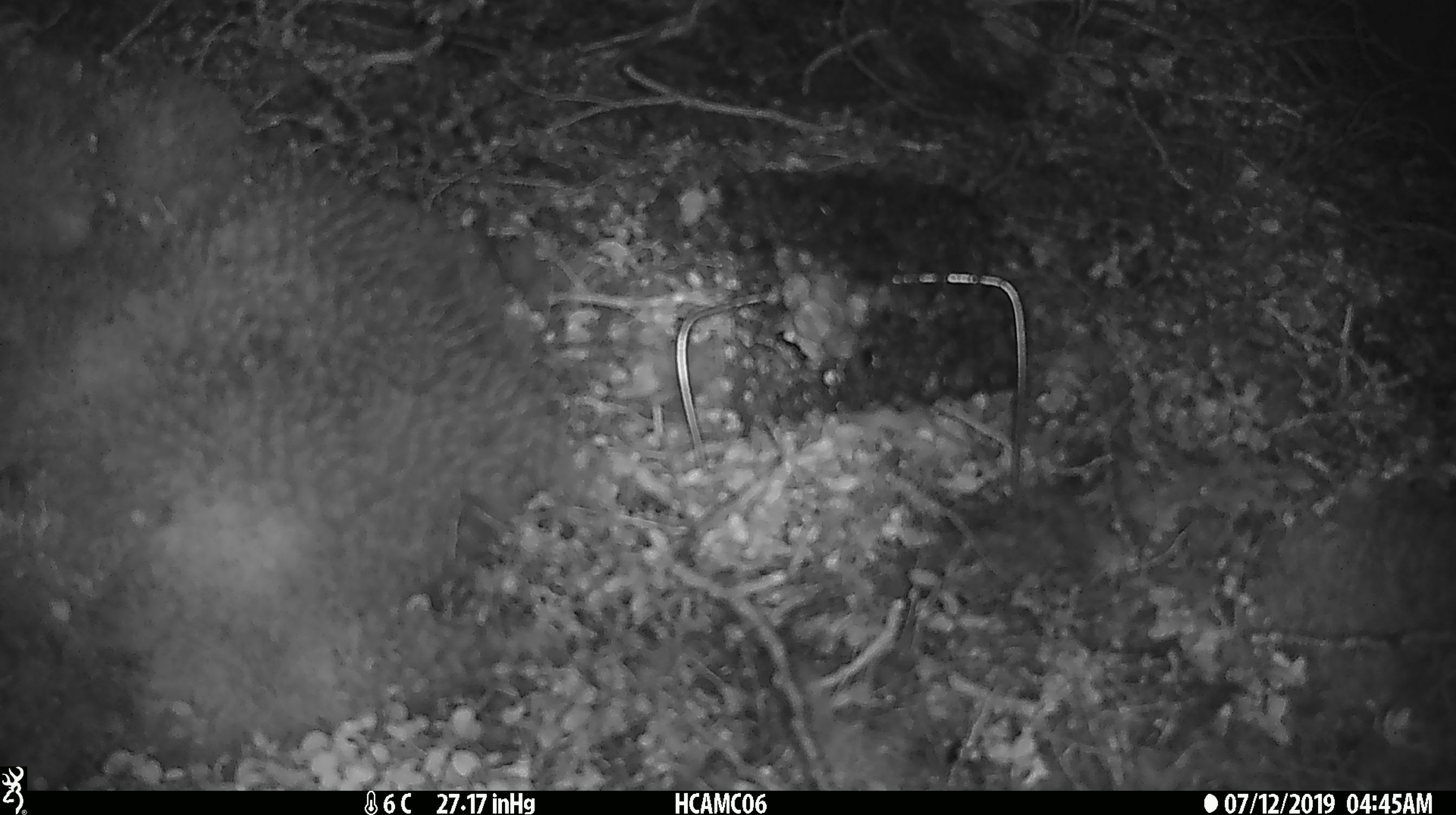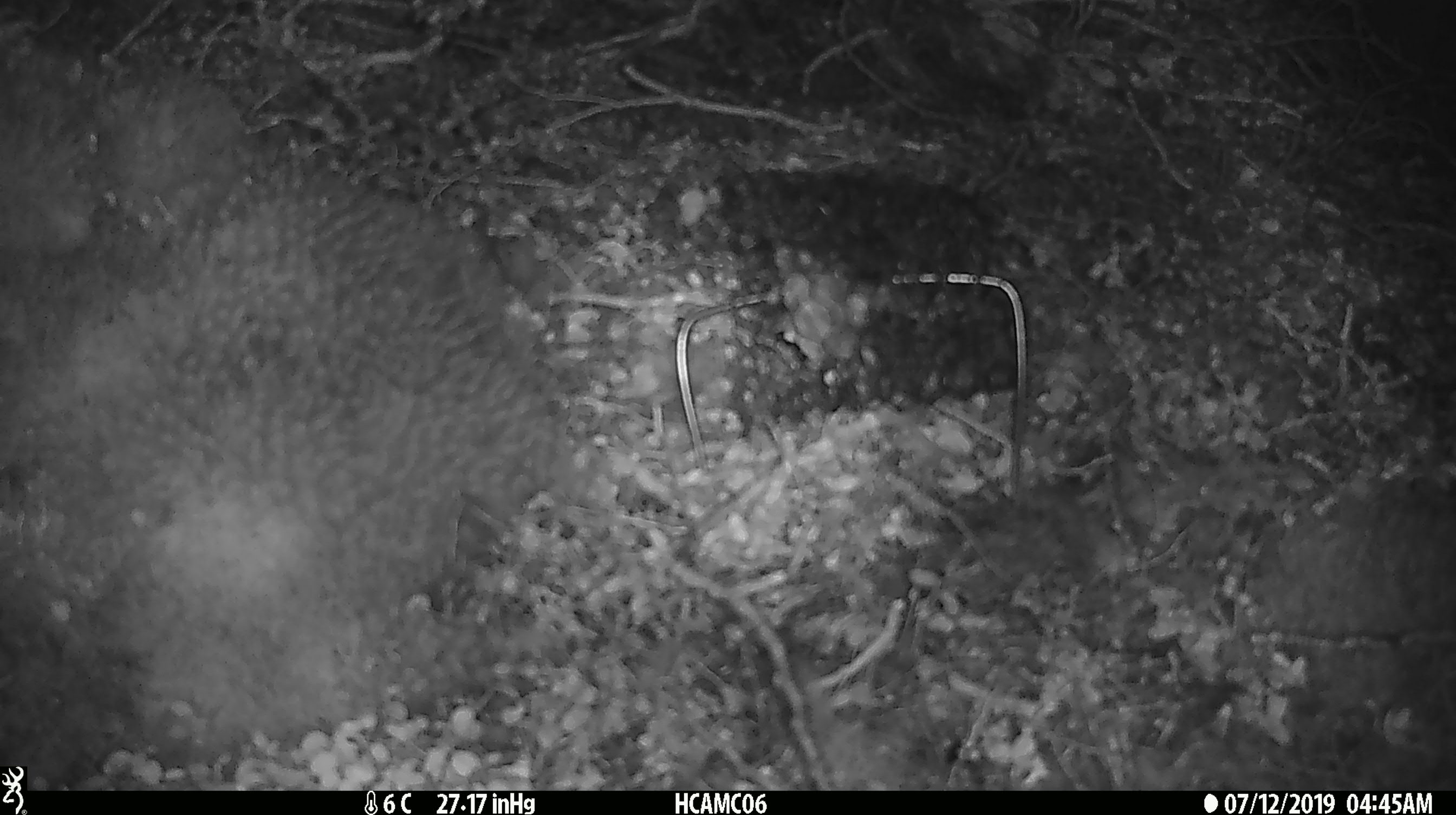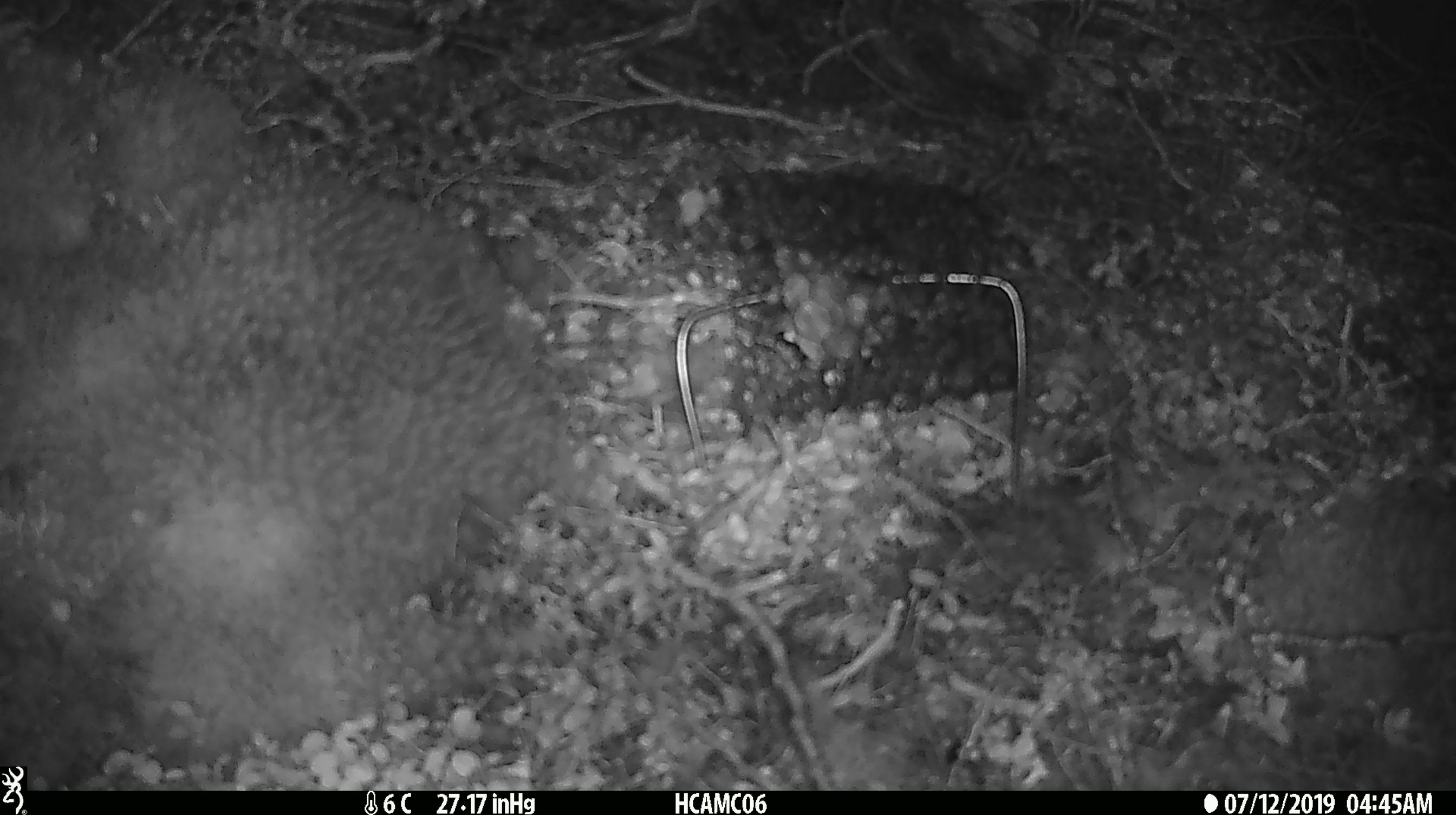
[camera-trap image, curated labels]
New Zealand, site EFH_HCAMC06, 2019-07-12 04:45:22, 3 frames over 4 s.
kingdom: Animalia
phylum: Chordata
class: Mammalia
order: Rodentia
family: Muridae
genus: Mus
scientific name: Mus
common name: mouse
Mouse (Mus).